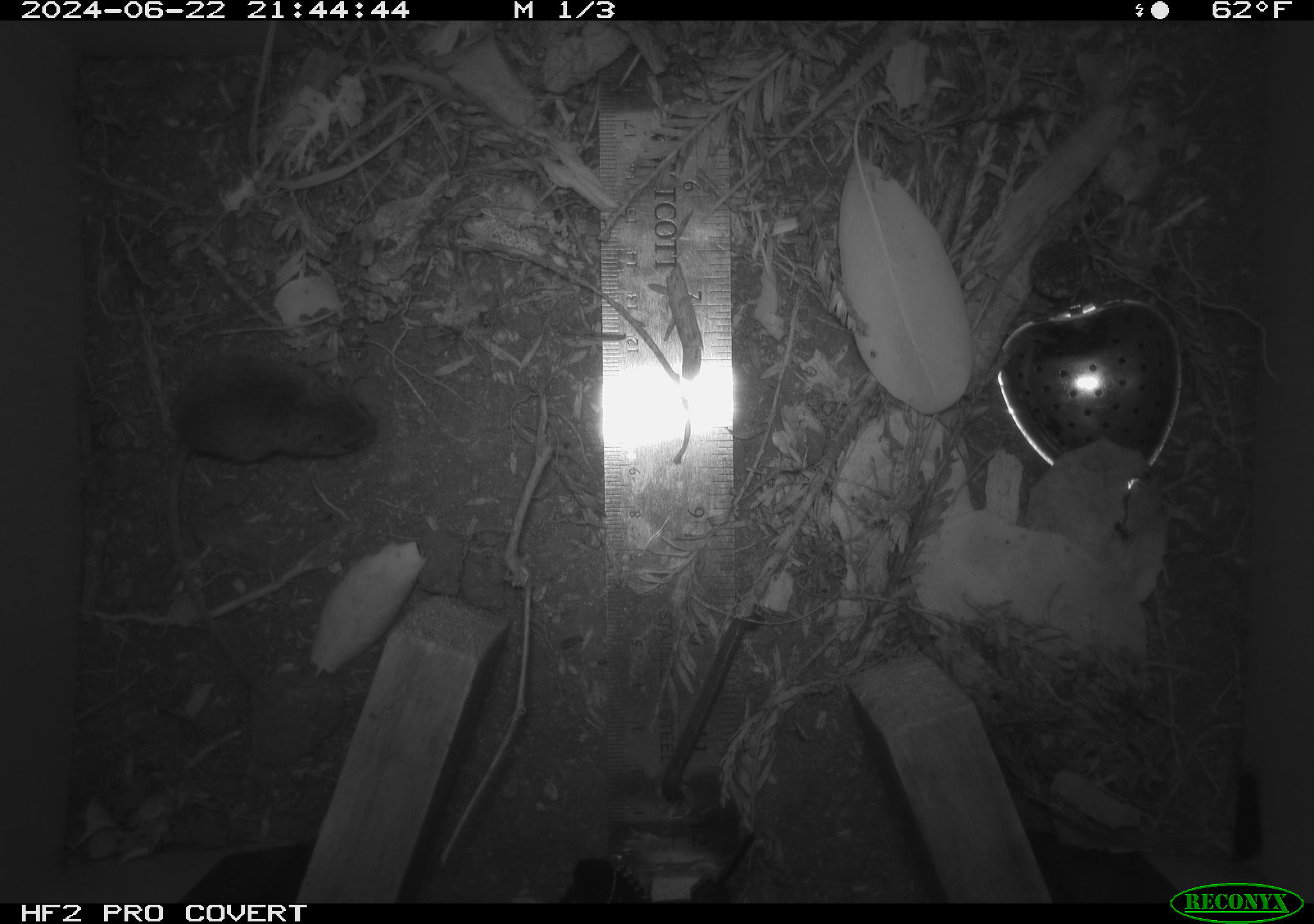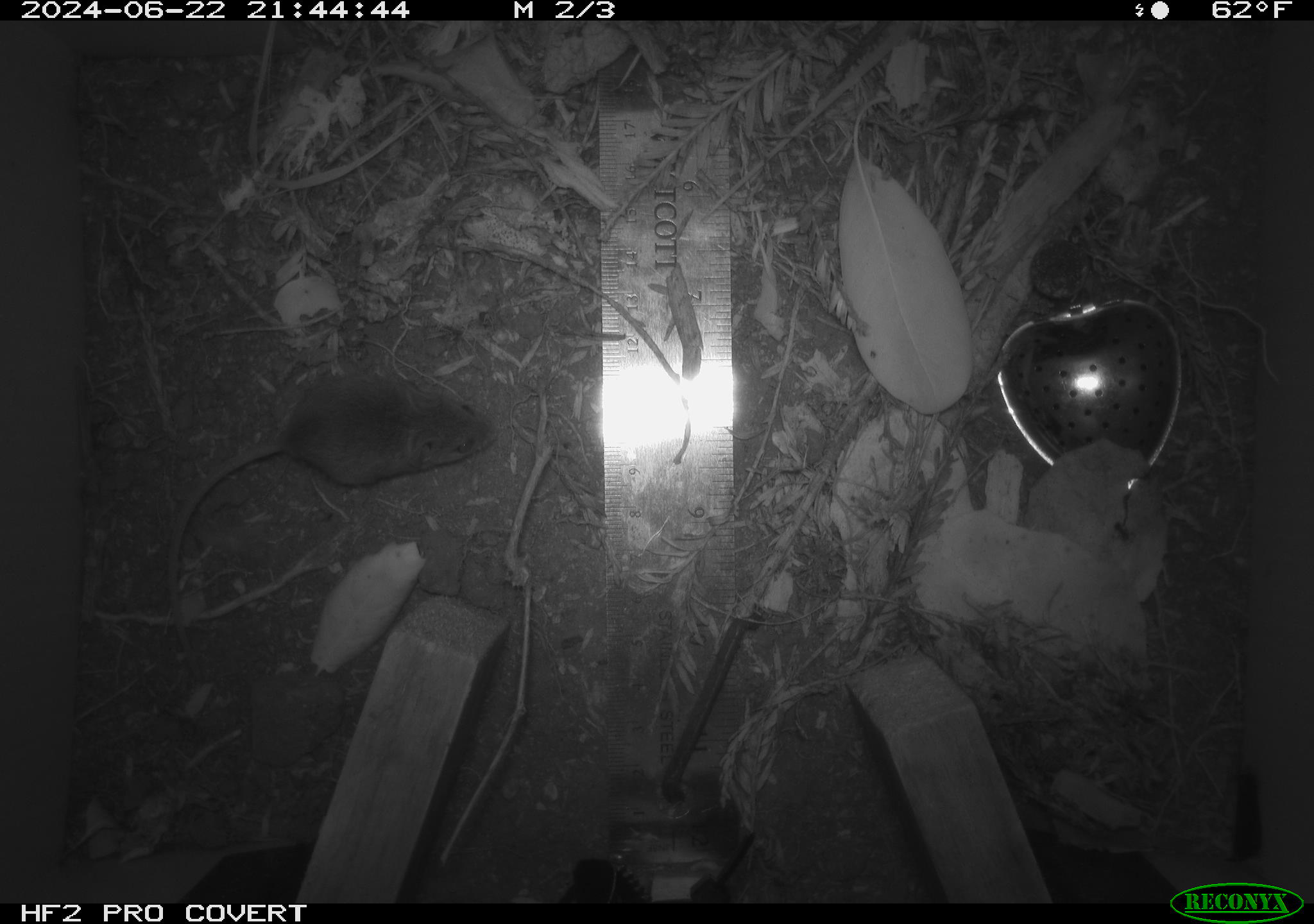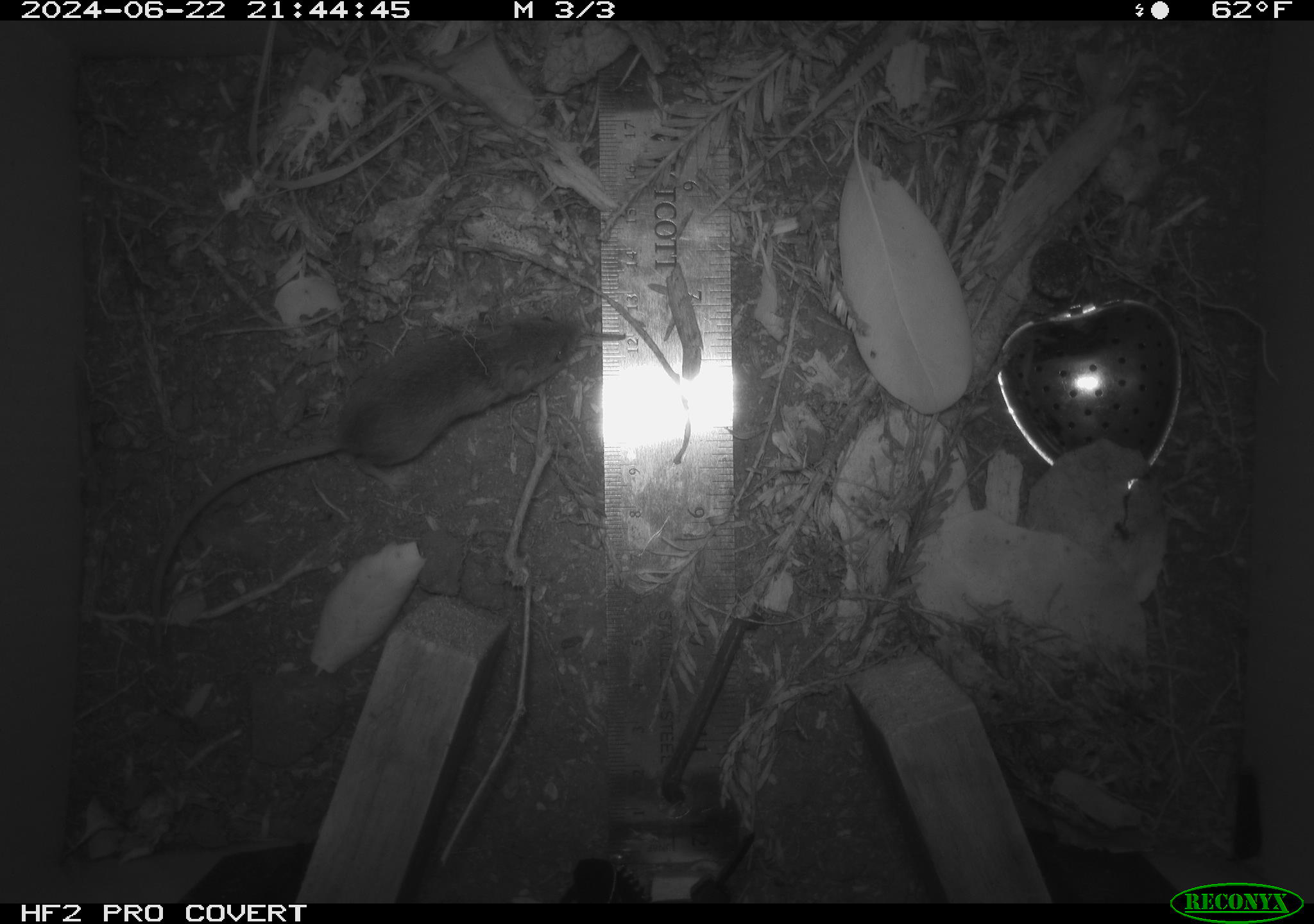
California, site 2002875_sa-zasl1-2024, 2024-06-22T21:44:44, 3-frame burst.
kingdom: Animalia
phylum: Chordata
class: Mammalia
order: Rodentia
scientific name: Rodentia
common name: mouse species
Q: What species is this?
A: Mouse species (Rodentia).